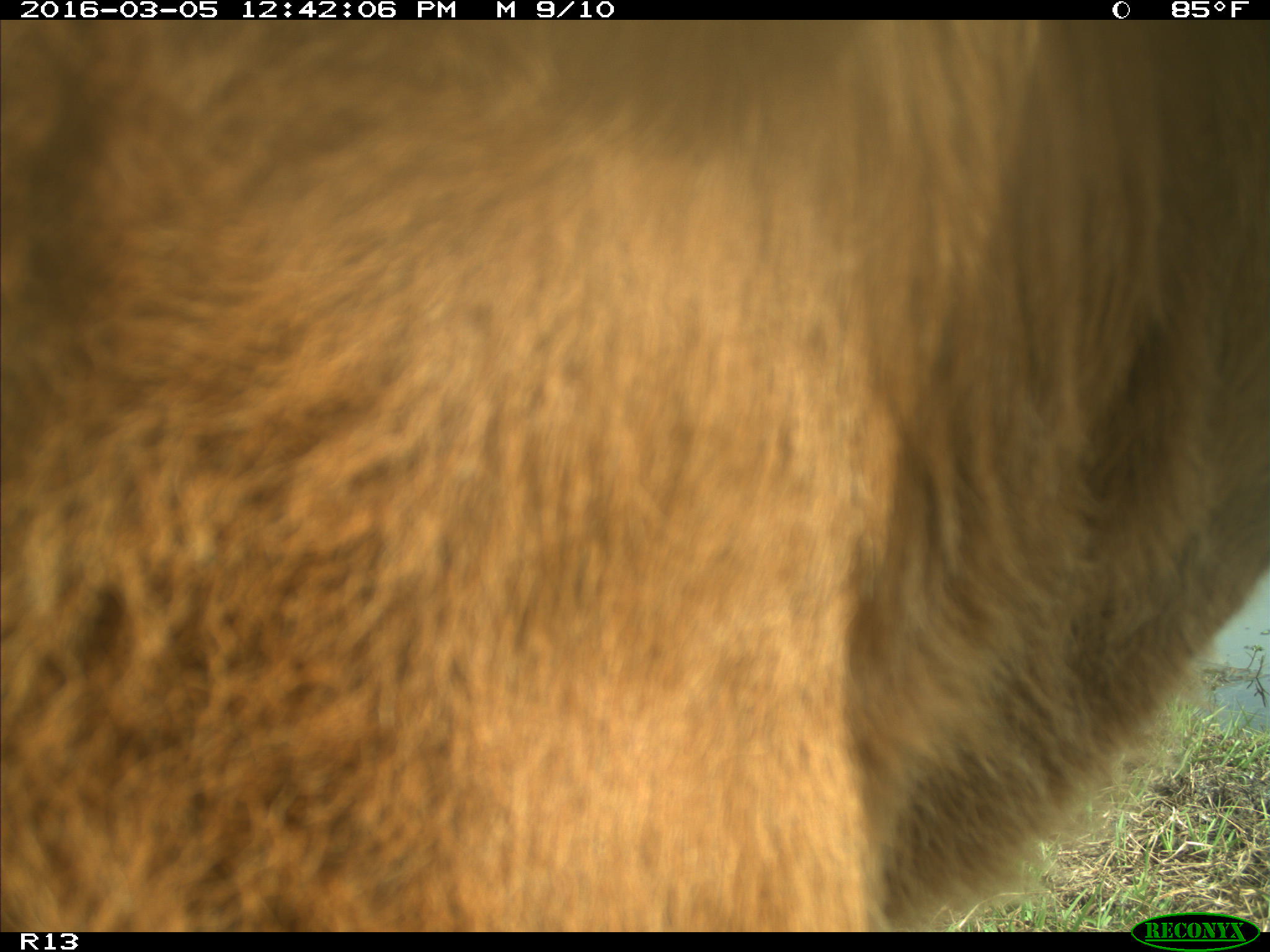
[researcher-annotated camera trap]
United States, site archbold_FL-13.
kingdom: Animalia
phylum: Chordata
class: Mammalia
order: Artiodactyla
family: Bovidae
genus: Bos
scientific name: Bos taurus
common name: domestic cow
Bos taurus (domestic cow).